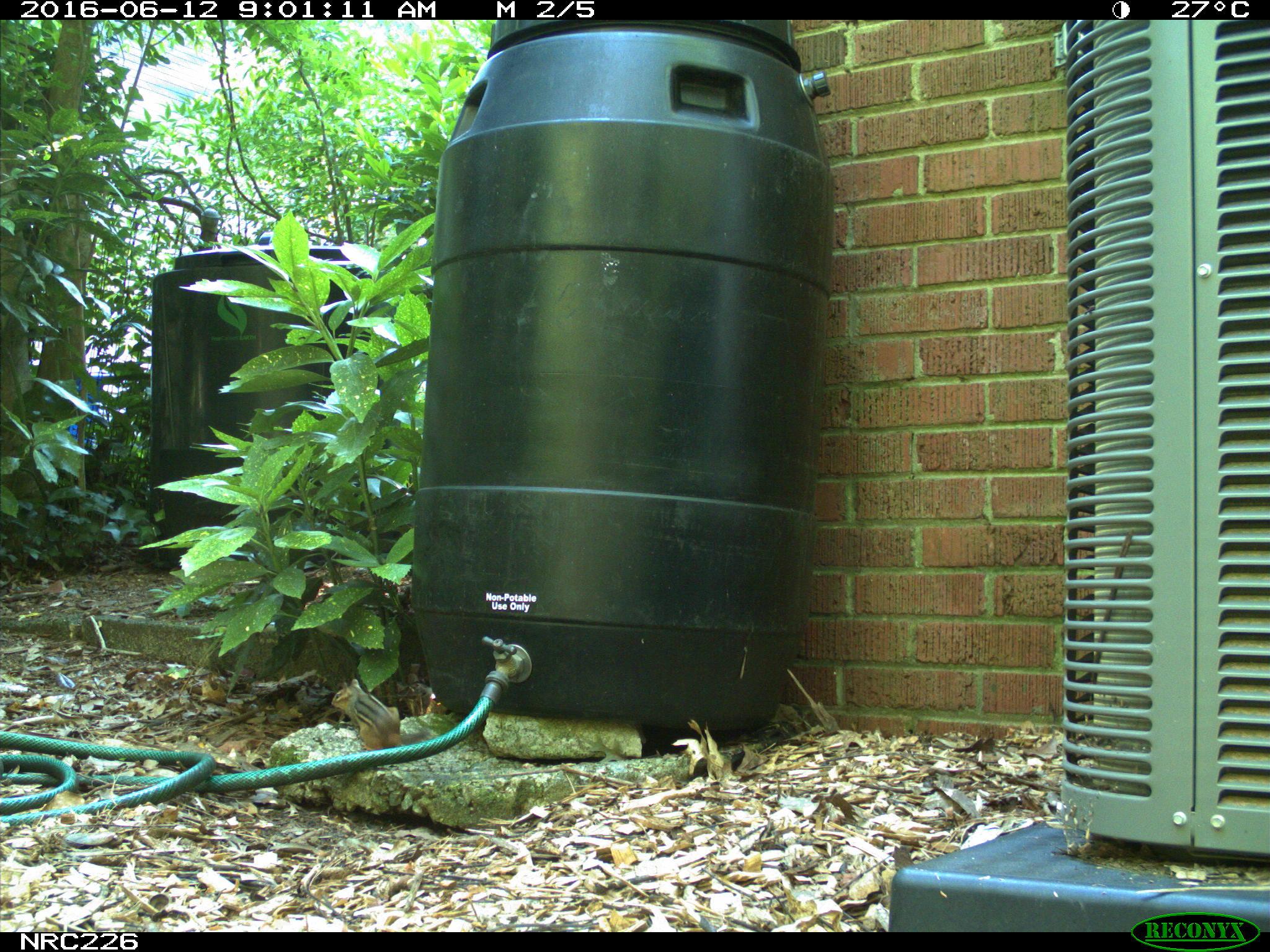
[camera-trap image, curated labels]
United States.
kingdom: Animalia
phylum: Chordata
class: Mammalia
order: Rodentia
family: Sciuridae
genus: Tamias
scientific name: Tamias striatus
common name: eastern chipmunk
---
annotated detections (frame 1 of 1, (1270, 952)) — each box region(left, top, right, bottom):
Eastern Chipmunk: region(325, 674, 409, 753)